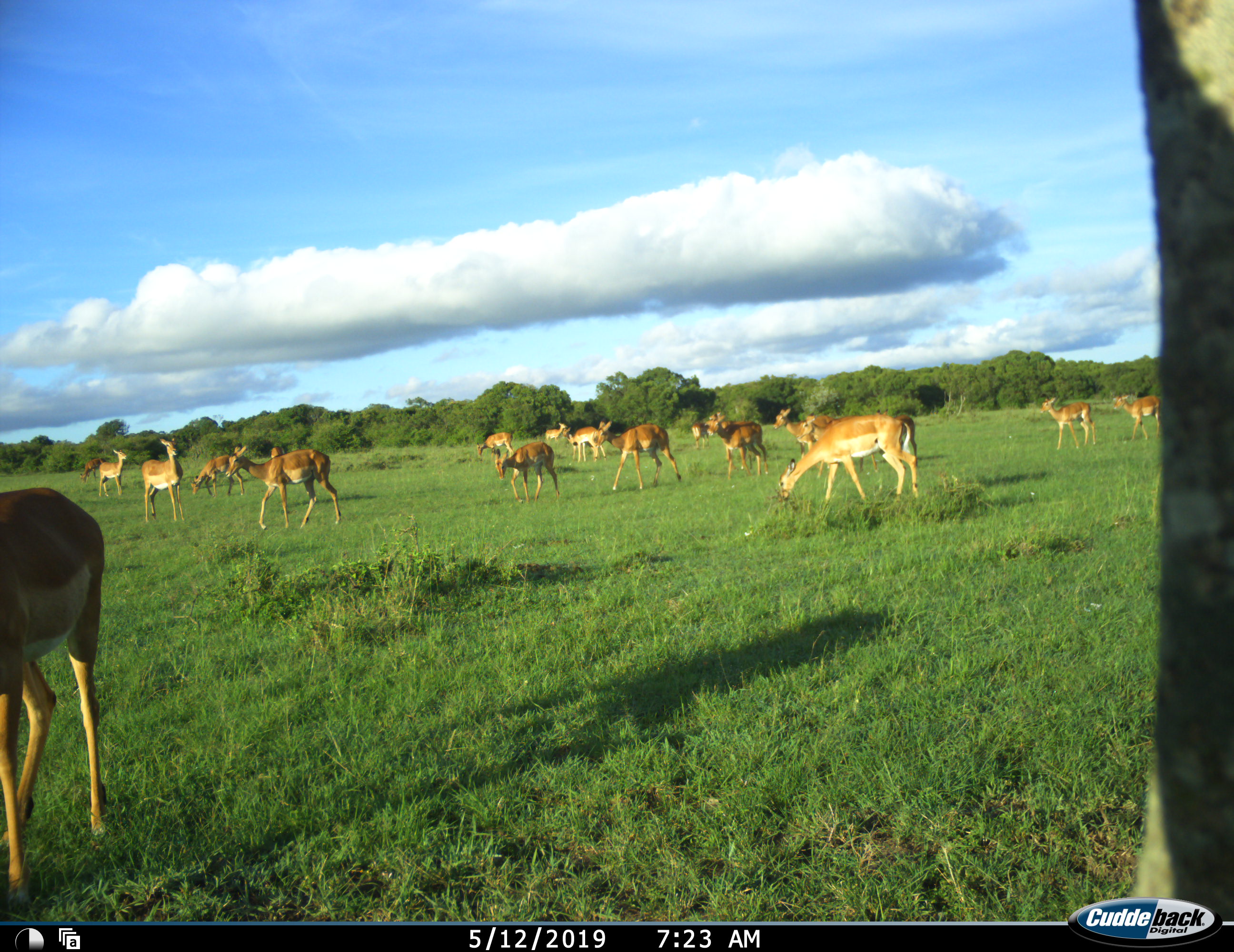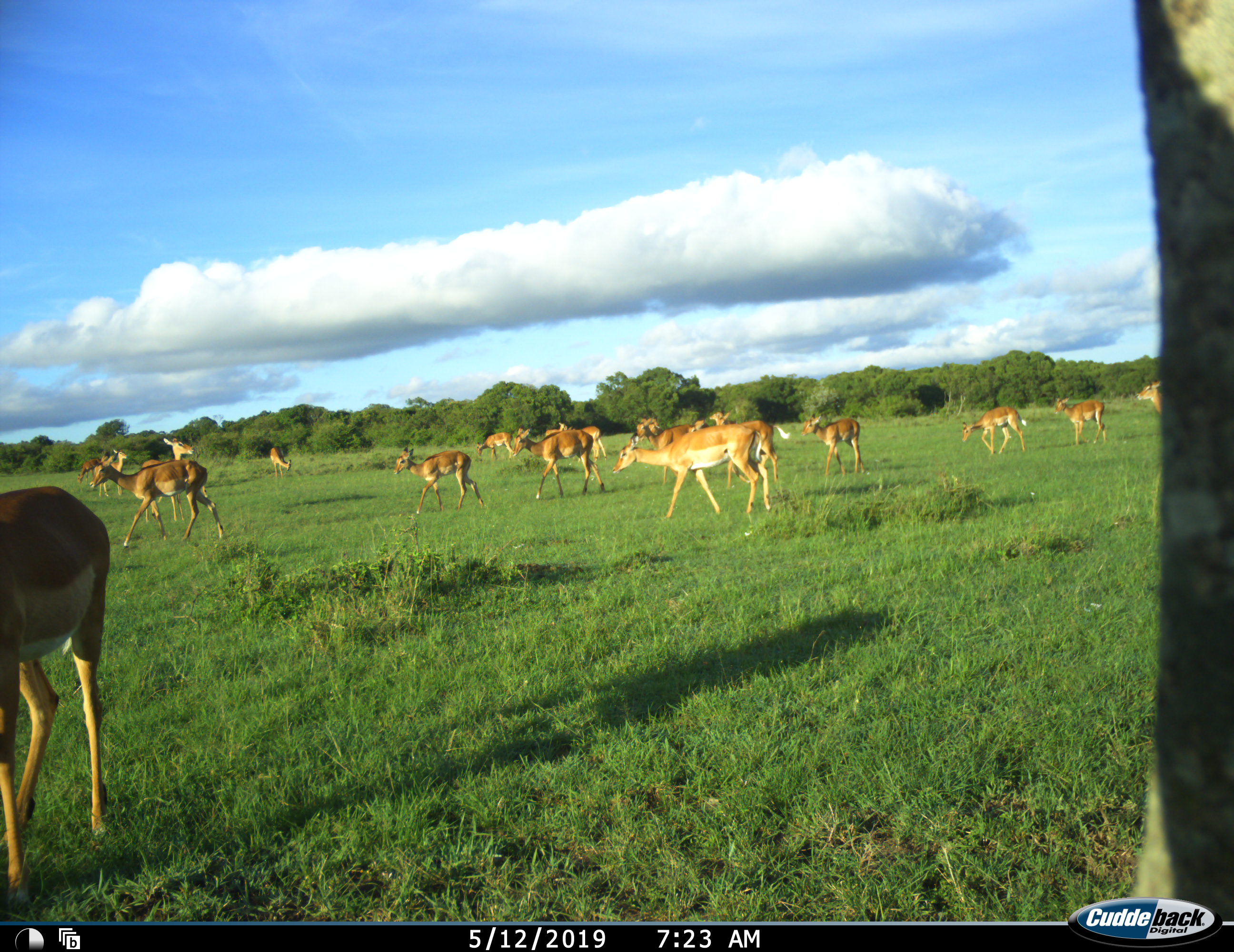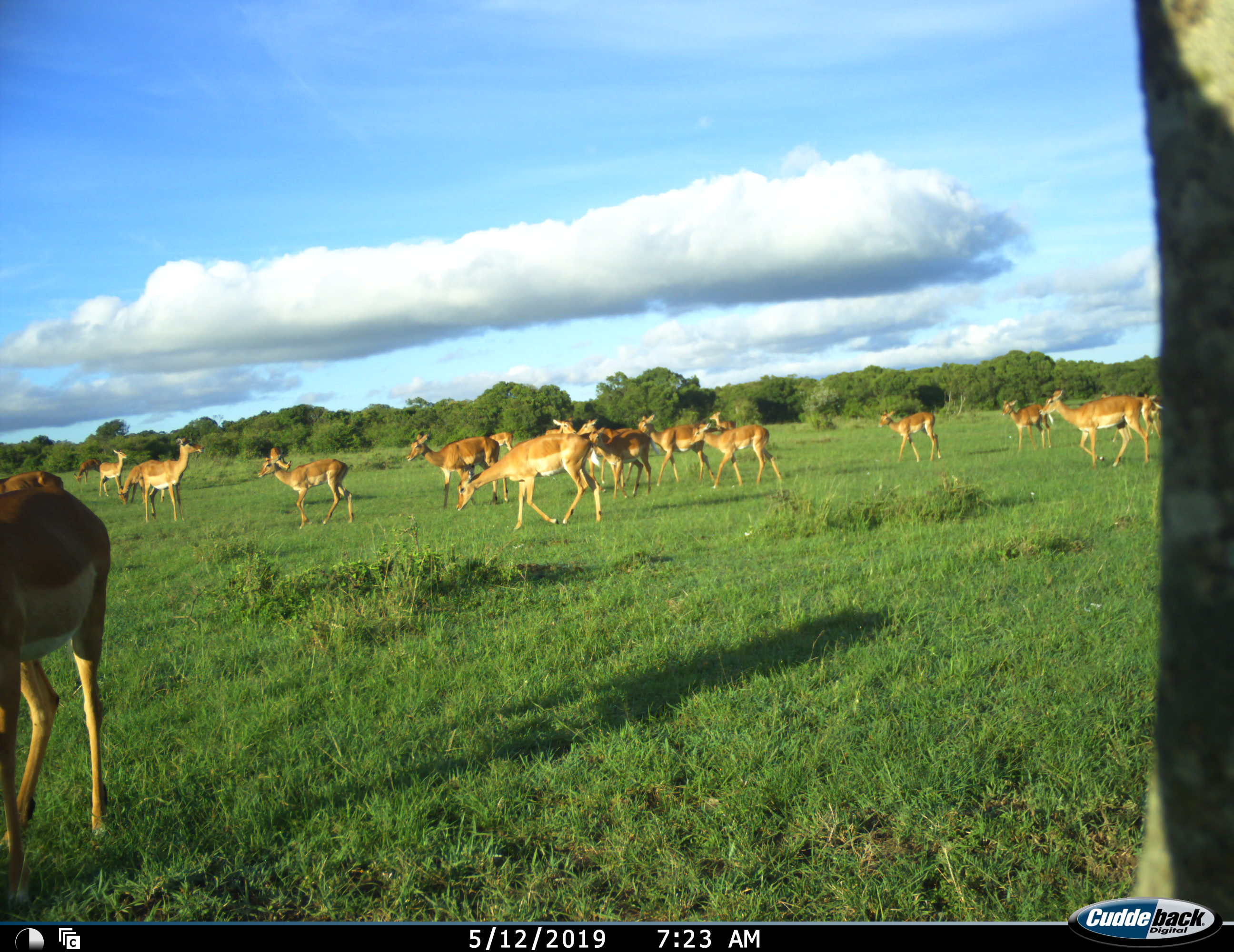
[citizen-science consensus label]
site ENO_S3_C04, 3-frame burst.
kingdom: Animalia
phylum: Chordata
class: Mammalia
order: Artiodactyla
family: Bovidae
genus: Aepyceros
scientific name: Aepyceros melampus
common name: impala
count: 11-50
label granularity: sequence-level